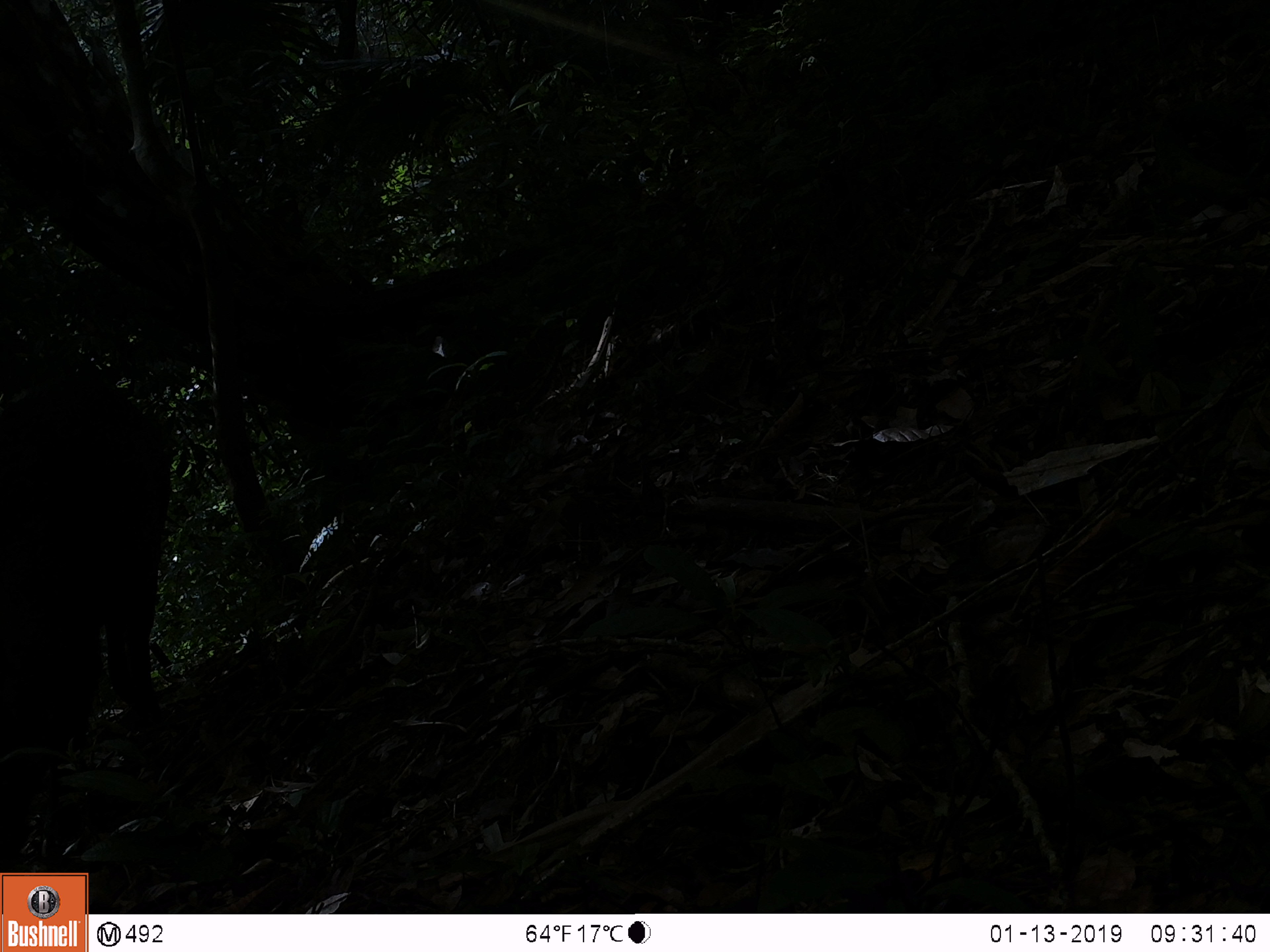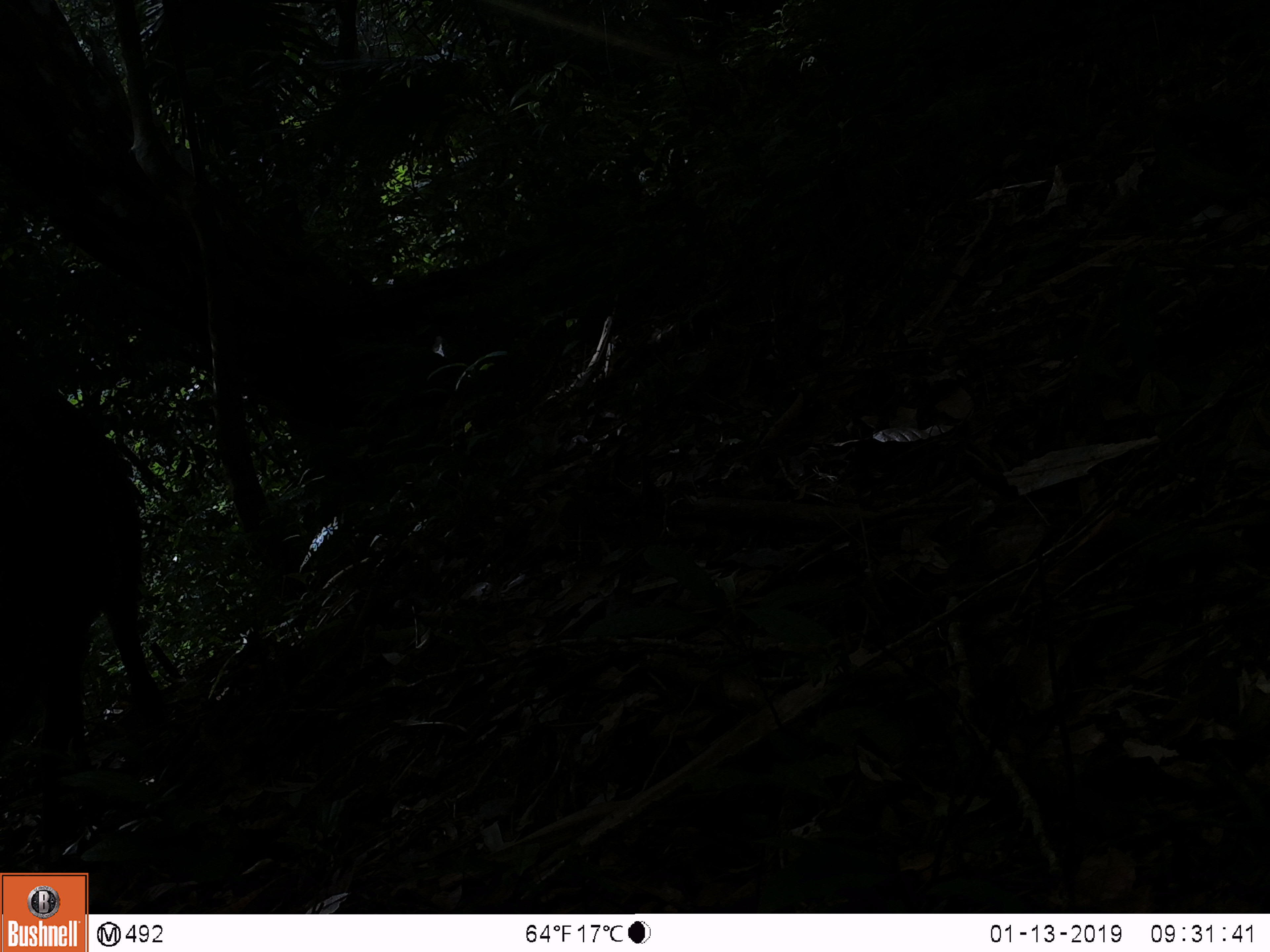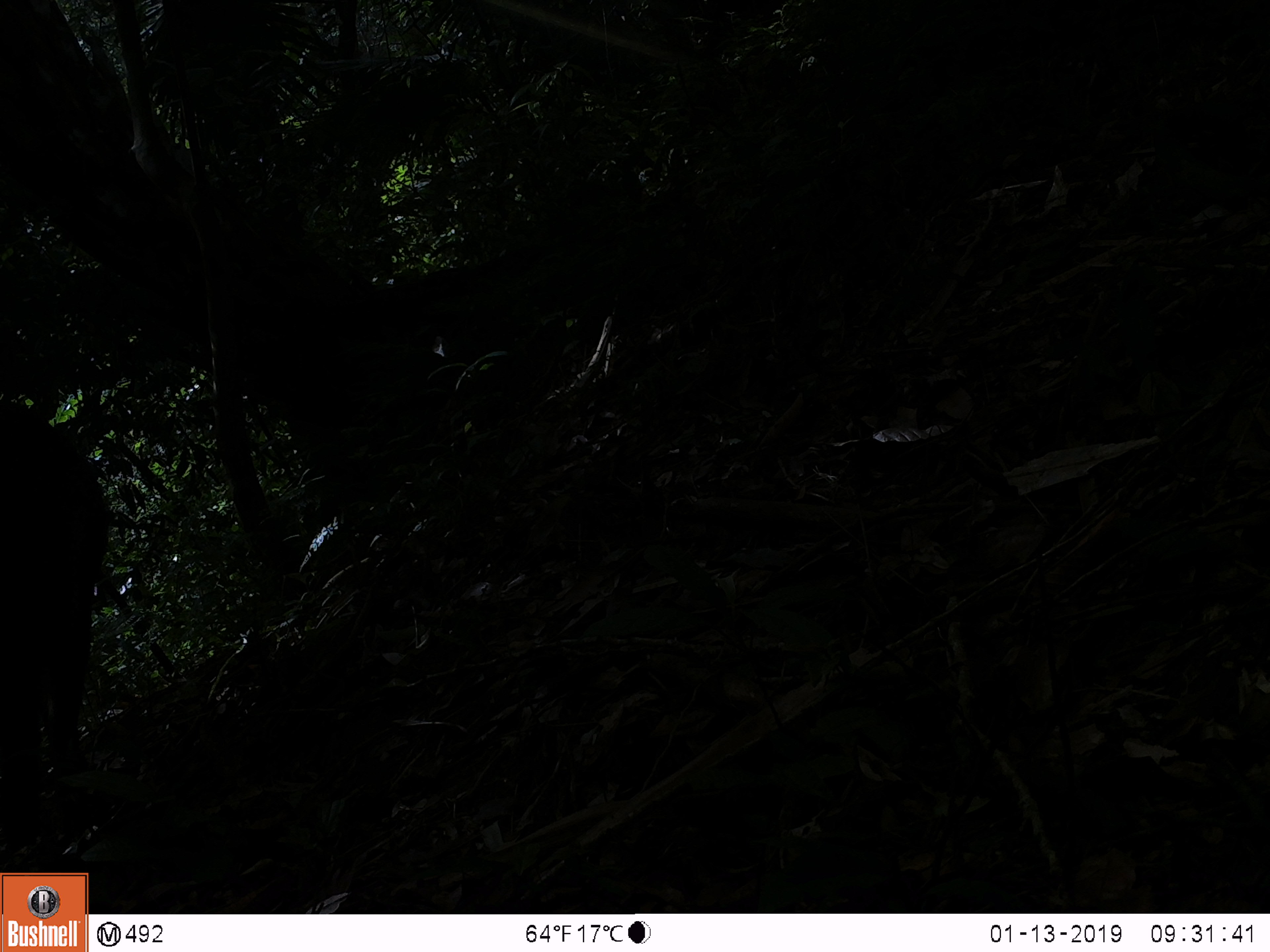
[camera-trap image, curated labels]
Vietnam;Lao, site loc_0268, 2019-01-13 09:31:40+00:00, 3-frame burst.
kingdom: Animalia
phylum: Chordata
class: Mammalia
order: Artiodactyla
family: Suidae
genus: Sus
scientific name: Sus scrofa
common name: eurasian wild pig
Eurasian wild pig (Sus scrofa). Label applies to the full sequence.